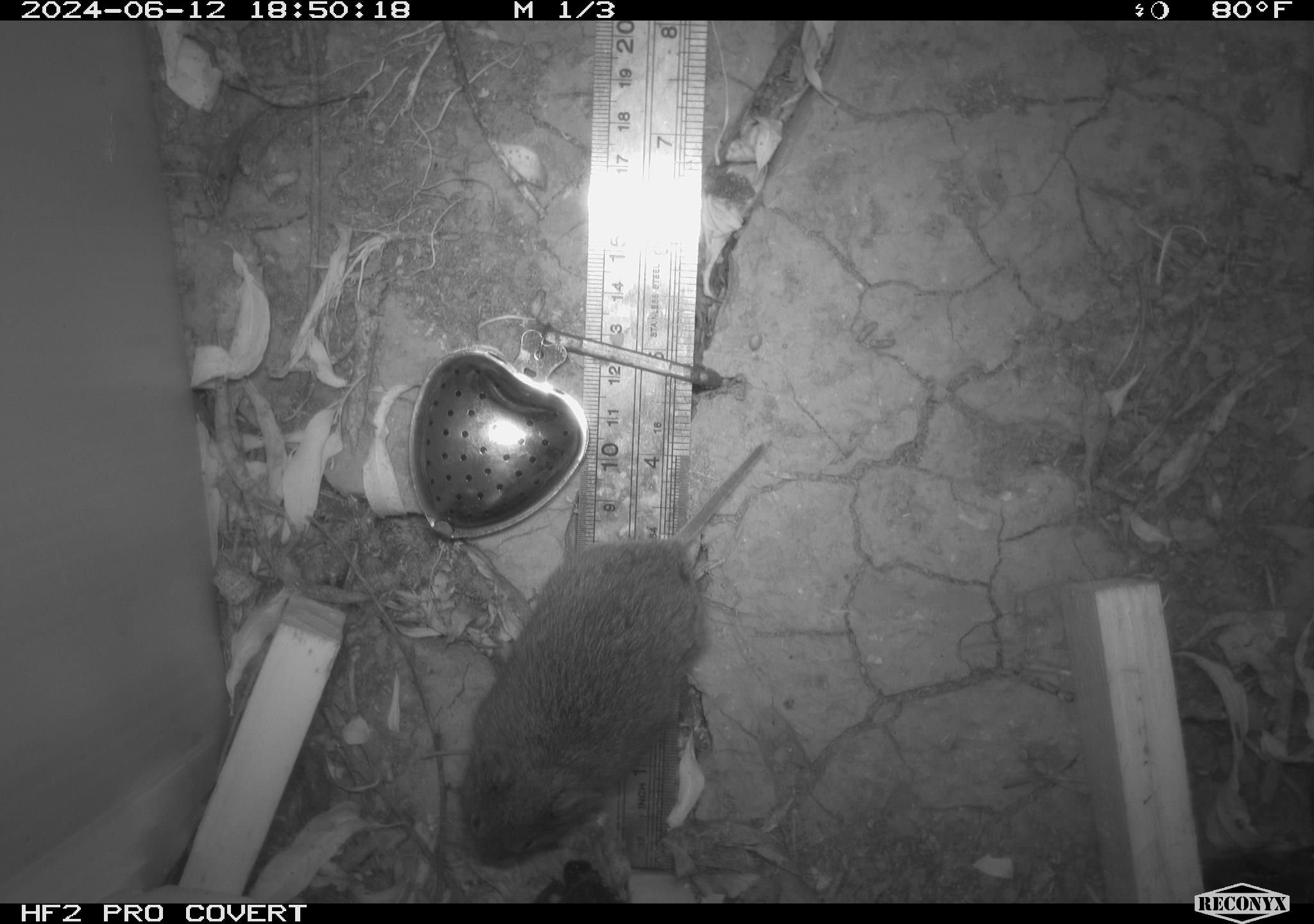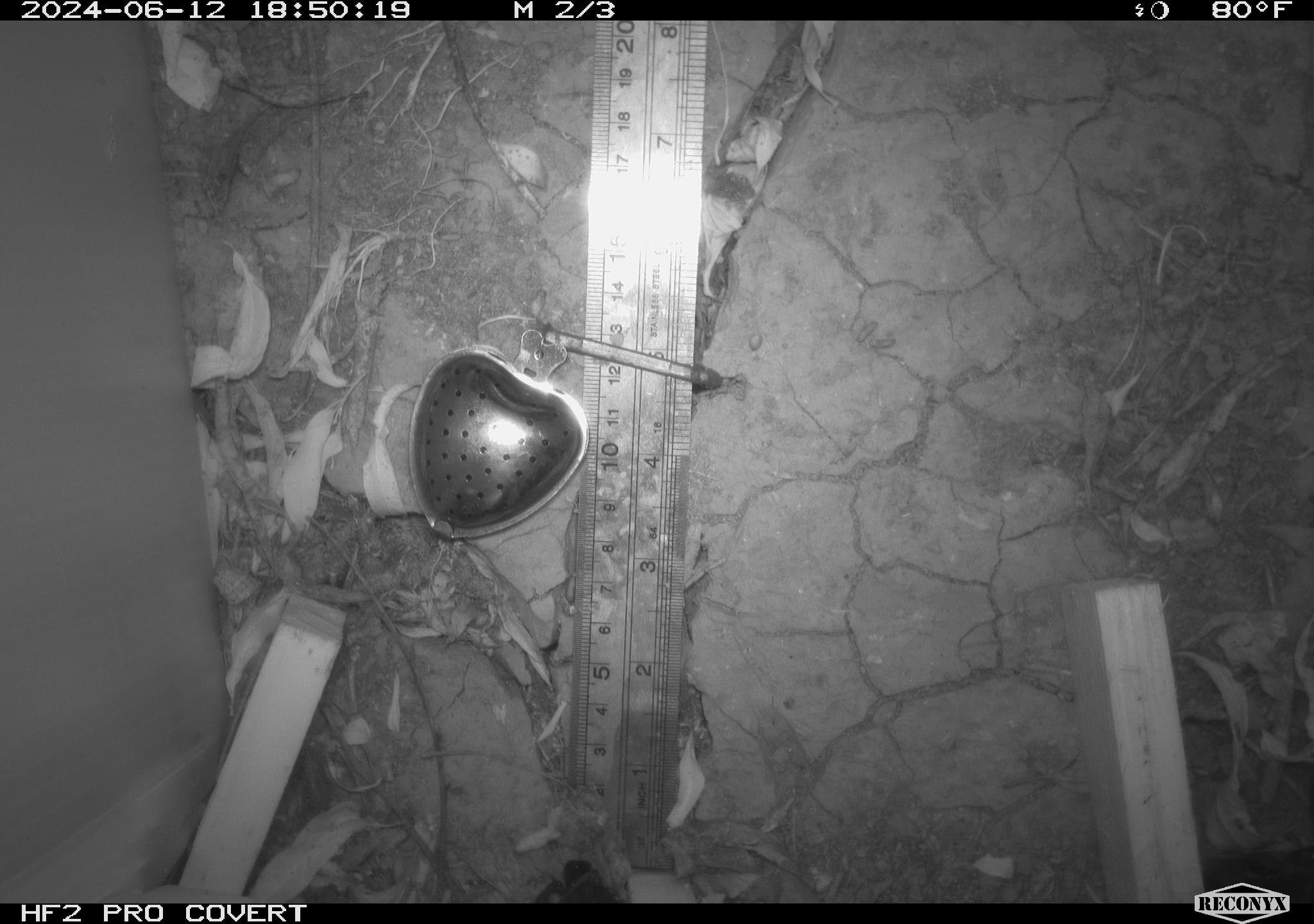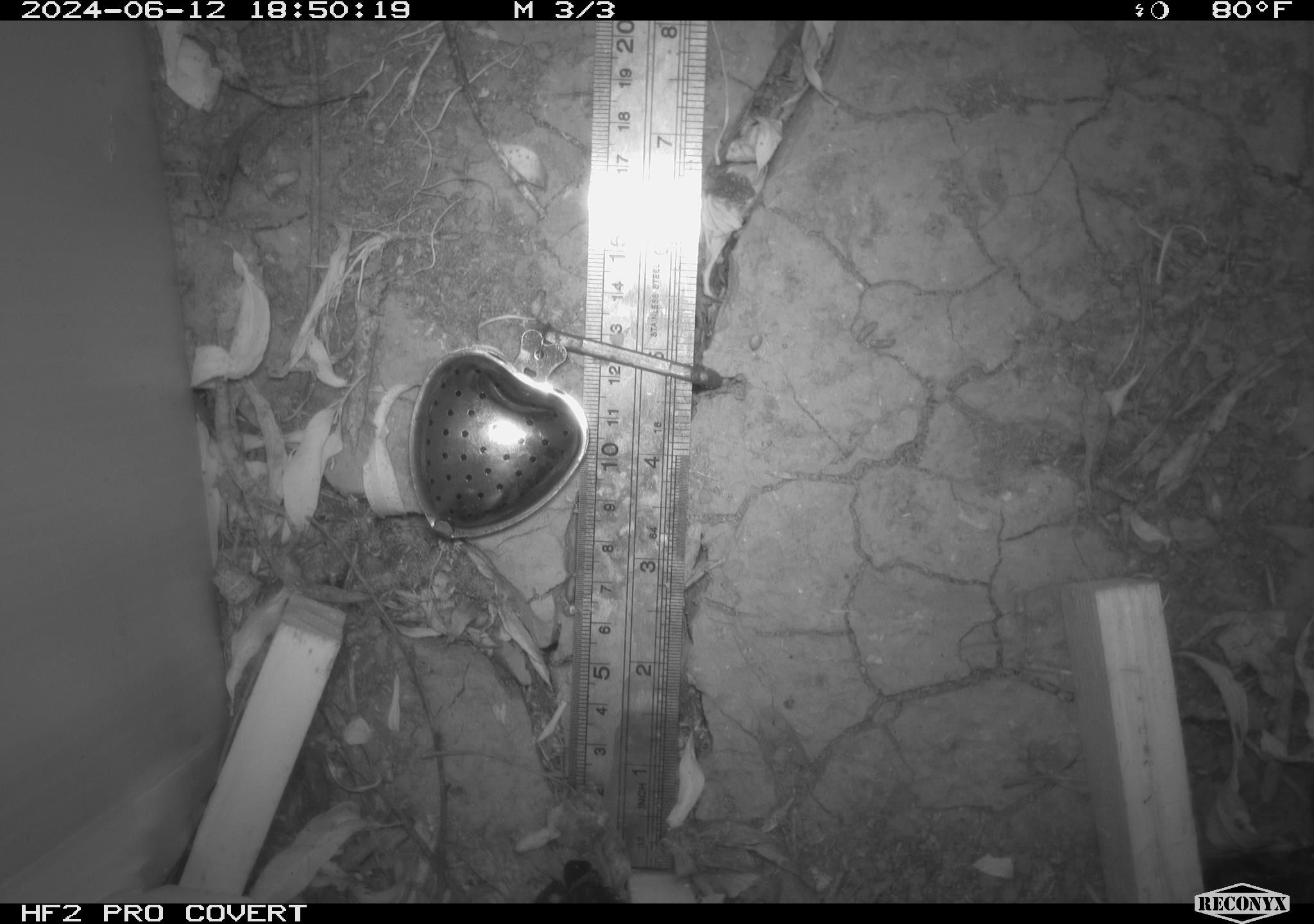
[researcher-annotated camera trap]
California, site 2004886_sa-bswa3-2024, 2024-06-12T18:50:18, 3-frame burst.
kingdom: Animalia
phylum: Chordata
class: Mammalia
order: Rodentia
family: Cricetidae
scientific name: Arvicolinae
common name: voles, lemmings, and muskrats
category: arvicolinae subfamily